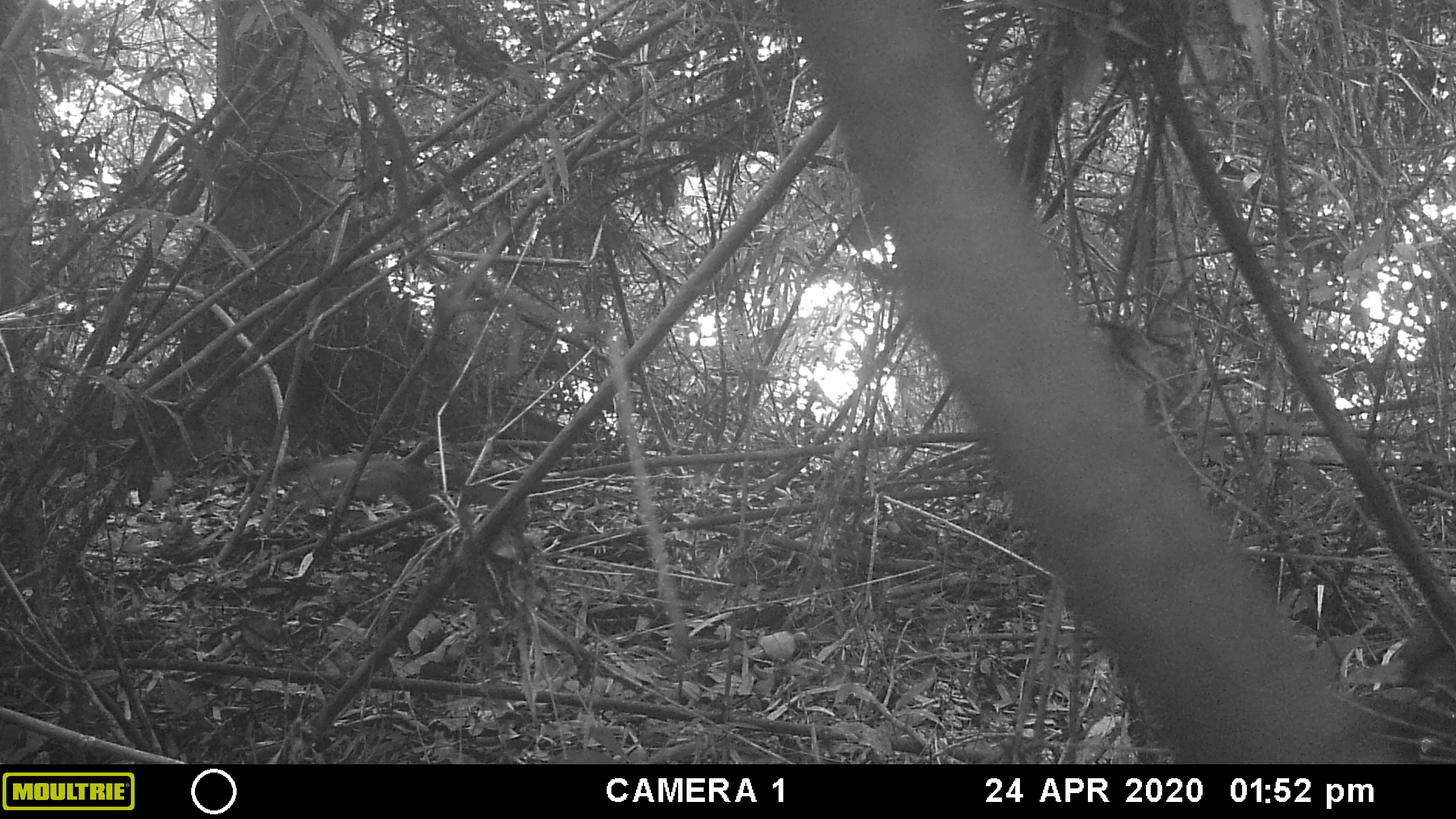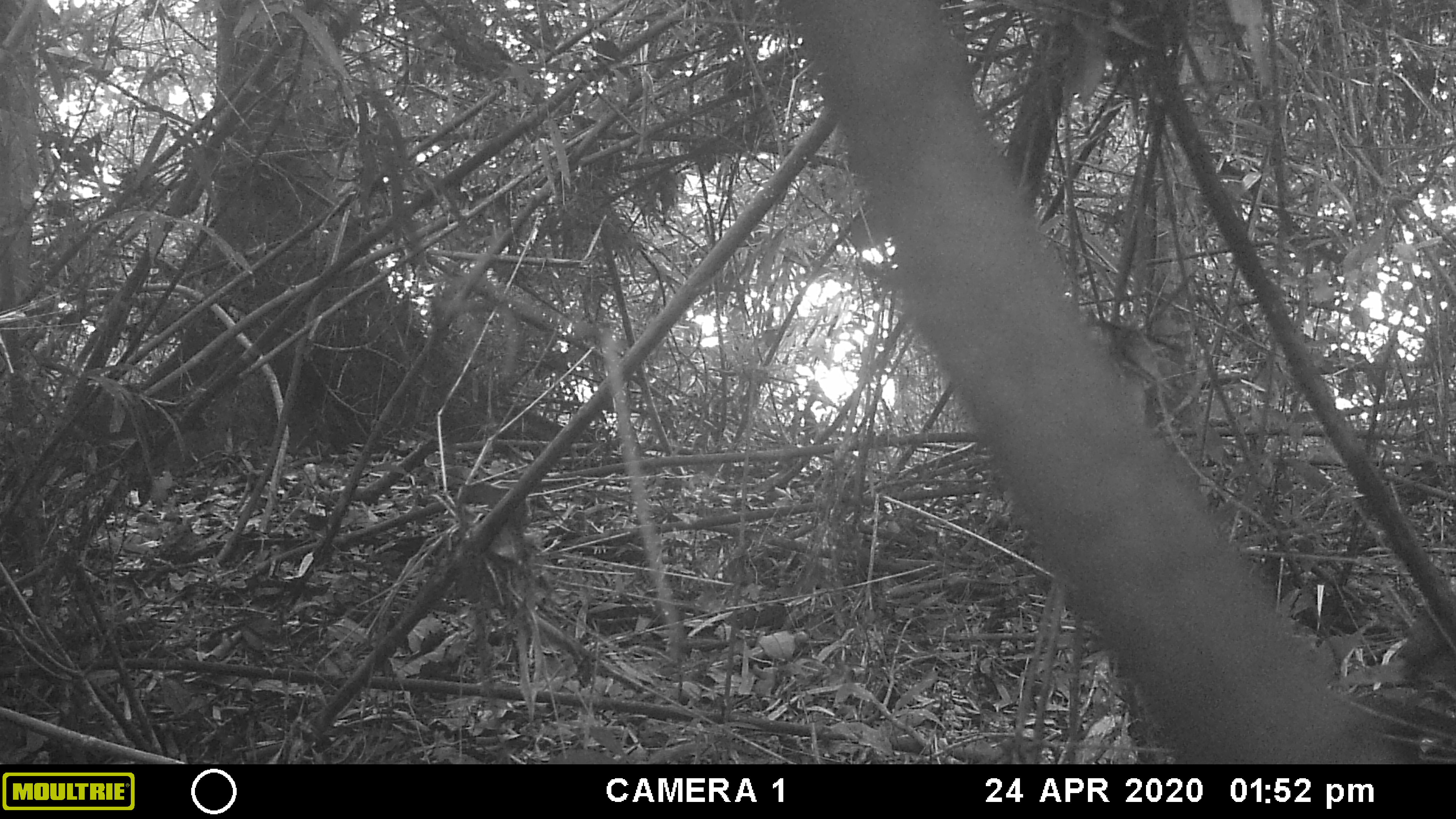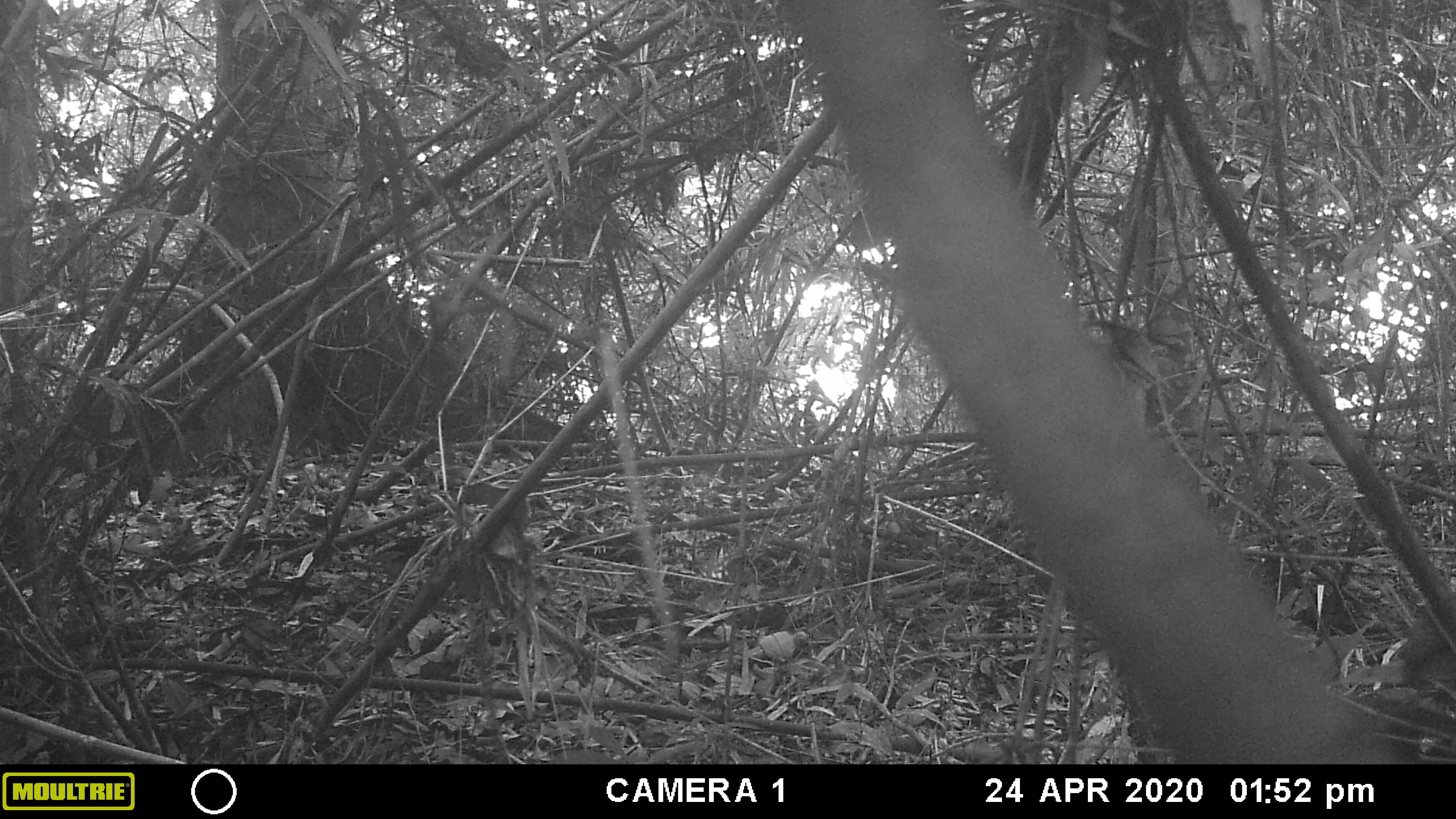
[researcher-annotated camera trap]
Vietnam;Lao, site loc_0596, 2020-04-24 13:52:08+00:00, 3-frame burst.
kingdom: Animalia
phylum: Chordata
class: Mammalia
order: Carnivora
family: Mustelidae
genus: Martes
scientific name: Martes flavigula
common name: yellow-throated marten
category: yellow throated marten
Yellow throated marten (yellow-throated marten) (Martes flavigula). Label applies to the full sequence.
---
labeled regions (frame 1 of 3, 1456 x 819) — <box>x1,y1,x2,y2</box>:
yellow throated marten: <box>276,437,449,532</box>